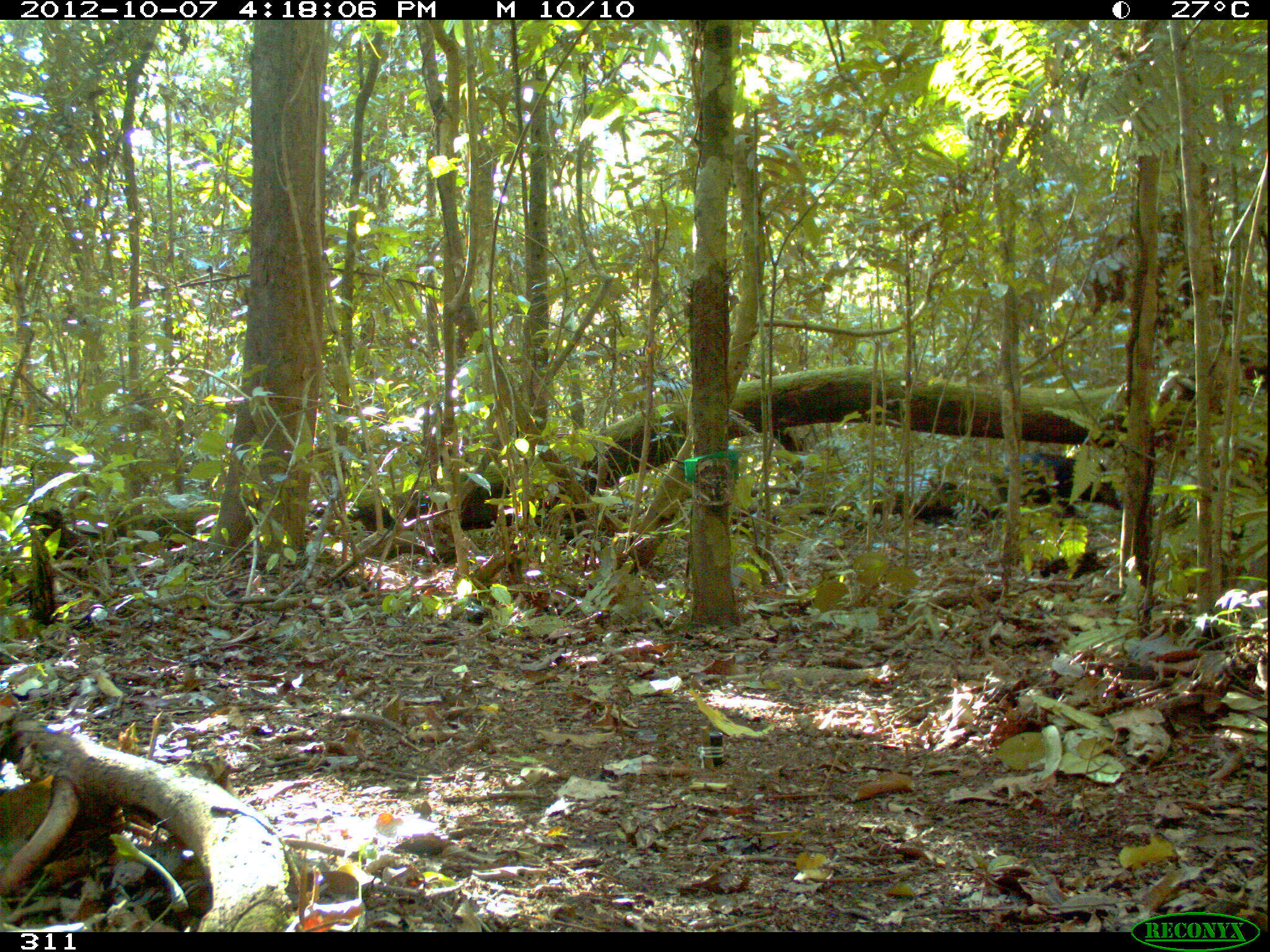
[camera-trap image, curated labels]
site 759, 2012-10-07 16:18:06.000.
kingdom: Animalia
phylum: Chordata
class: Mammalia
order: Artiodactyla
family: Tayassuidae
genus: Tayassu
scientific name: Tayassu pecari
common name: white-lipped peccary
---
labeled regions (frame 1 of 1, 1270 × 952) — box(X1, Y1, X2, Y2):
tayassu pecari: box(990, 452, 1123, 519)